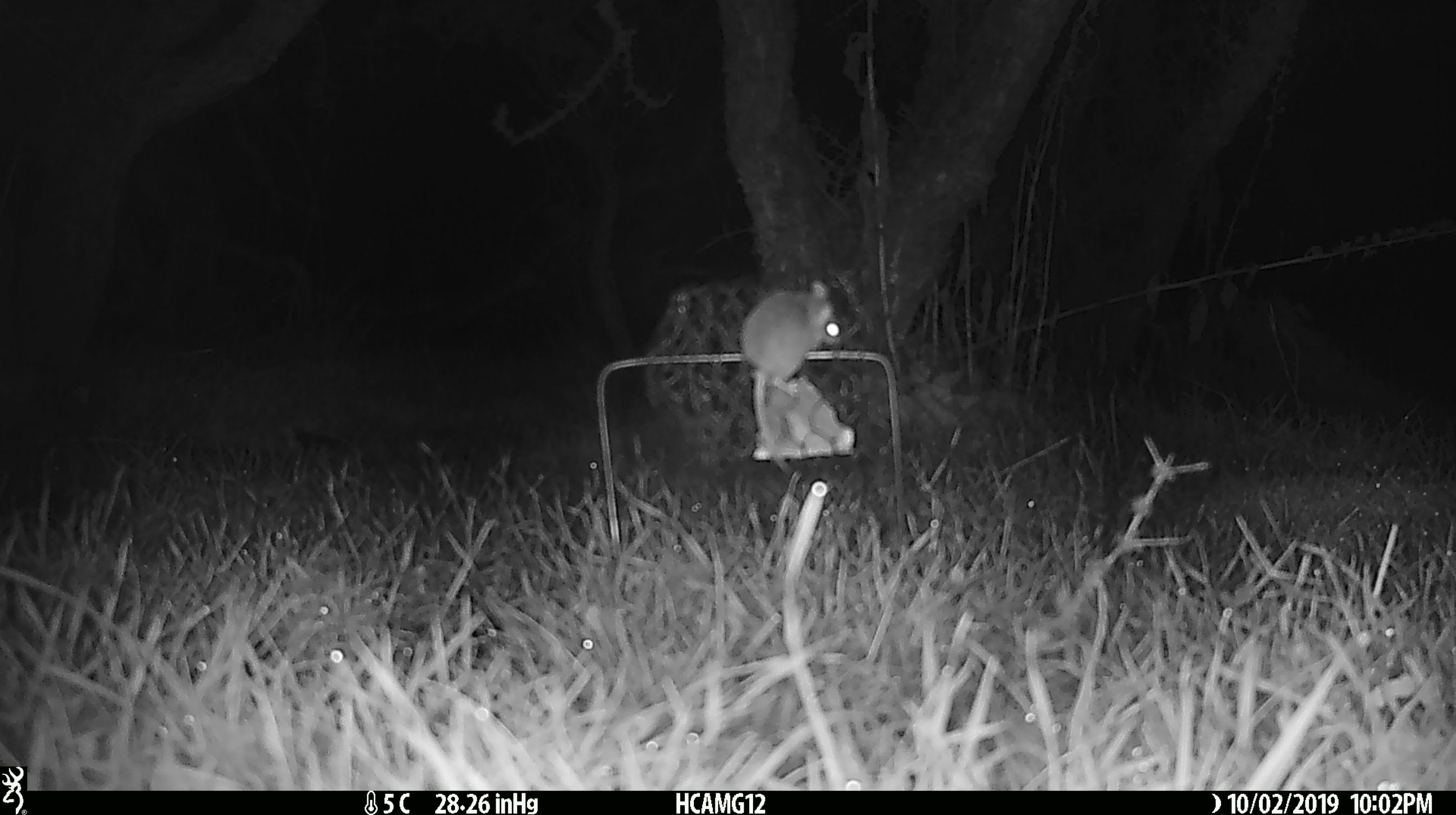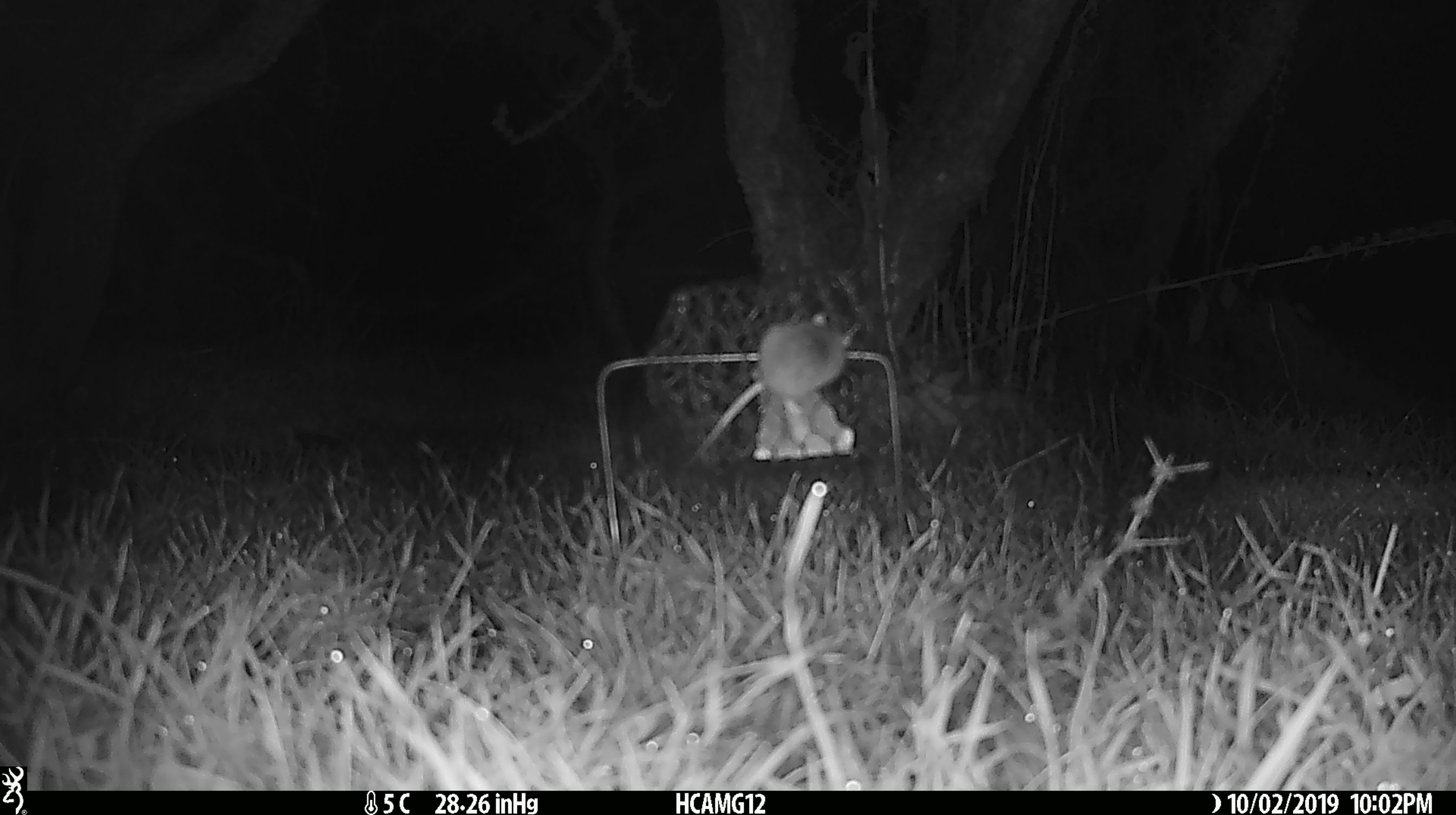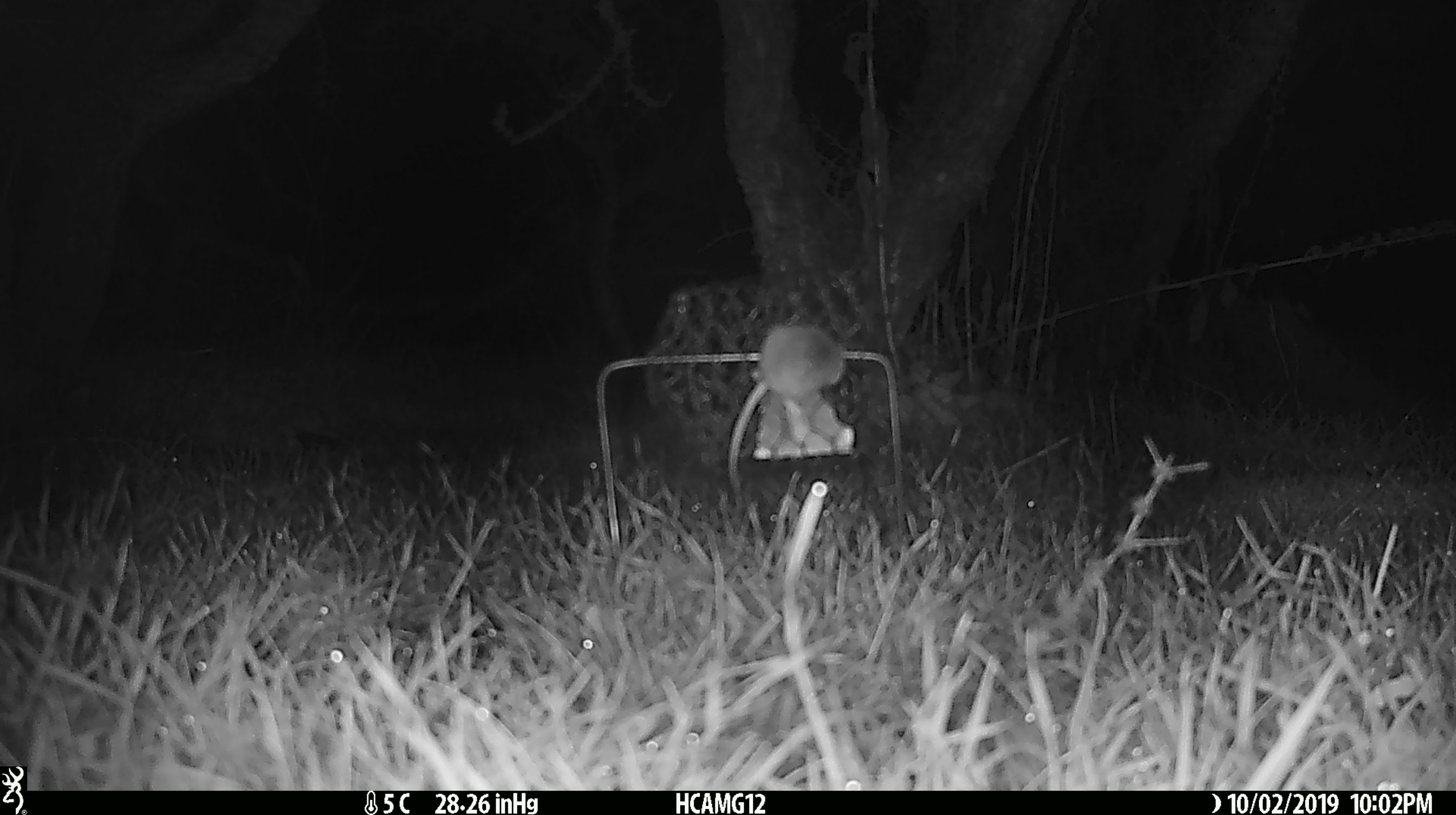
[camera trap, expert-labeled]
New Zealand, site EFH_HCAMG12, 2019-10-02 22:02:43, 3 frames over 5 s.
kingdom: Animalia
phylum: Chordata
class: Mammalia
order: Rodentia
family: Muridae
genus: Mus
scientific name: Mus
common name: mouse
Mouse (Mus).